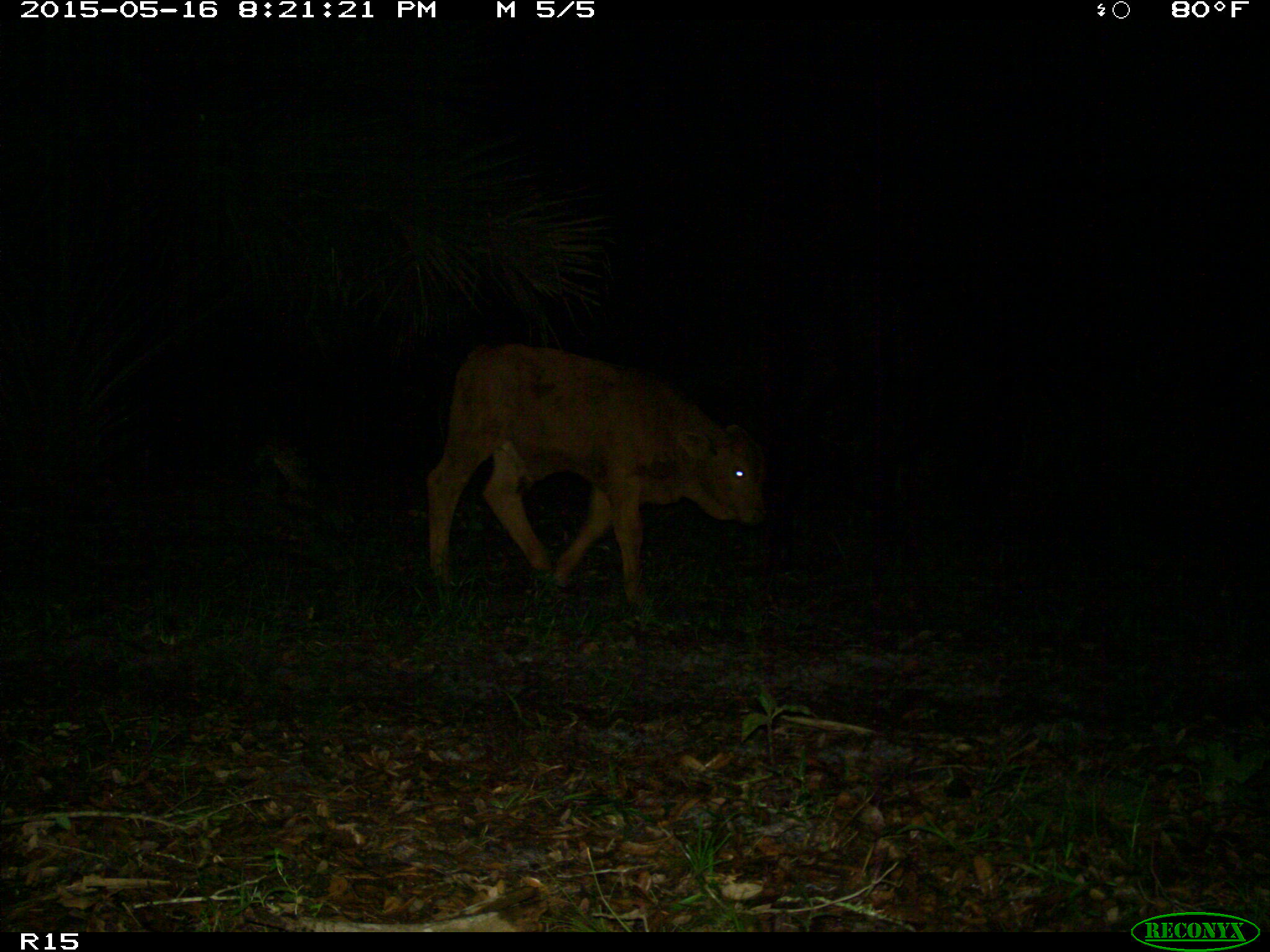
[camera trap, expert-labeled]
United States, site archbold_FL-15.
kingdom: Animalia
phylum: Chordata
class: Mammalia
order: Artiodactyla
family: Bovidae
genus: Bos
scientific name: Bos taurus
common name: domestic cow